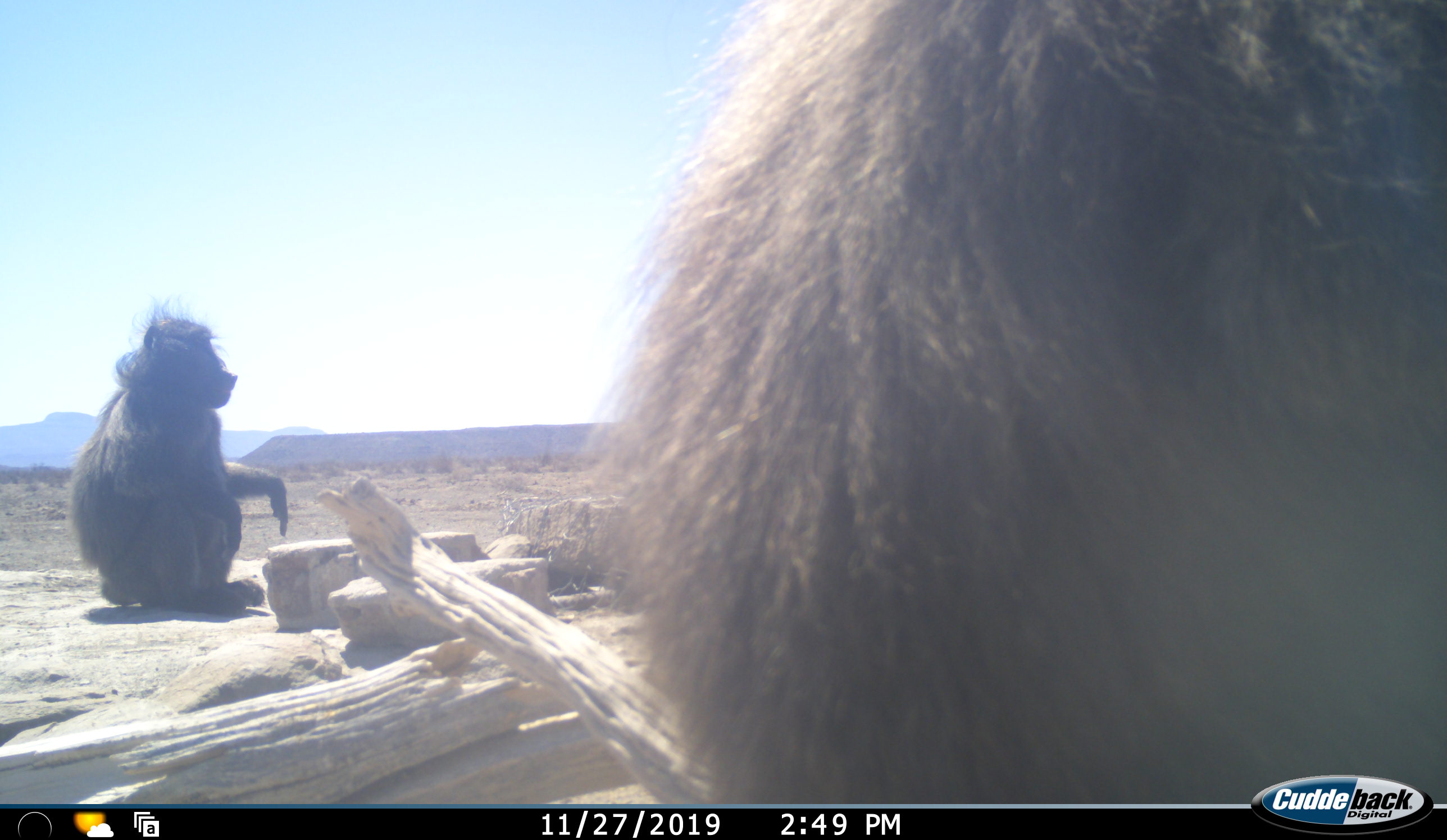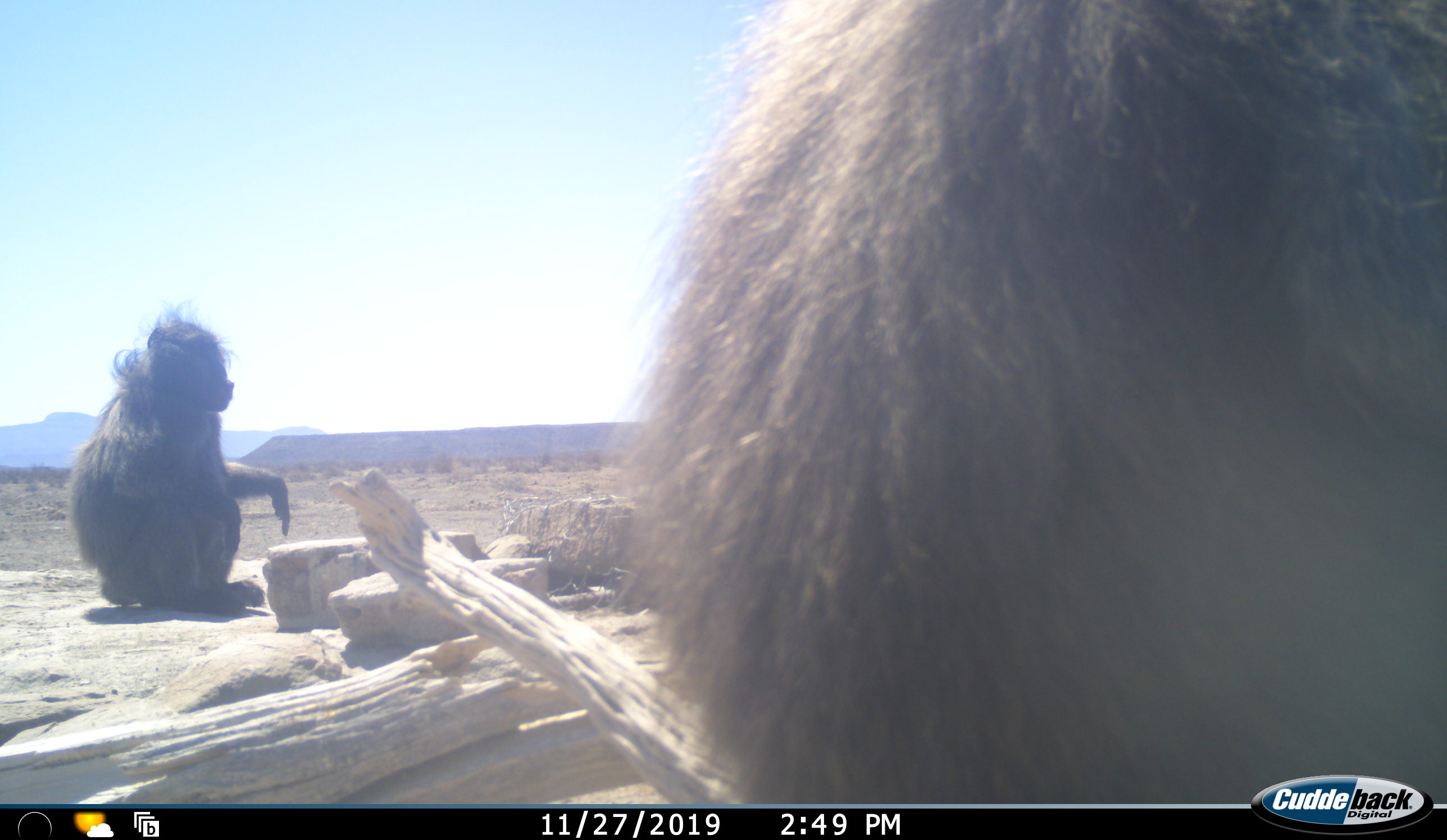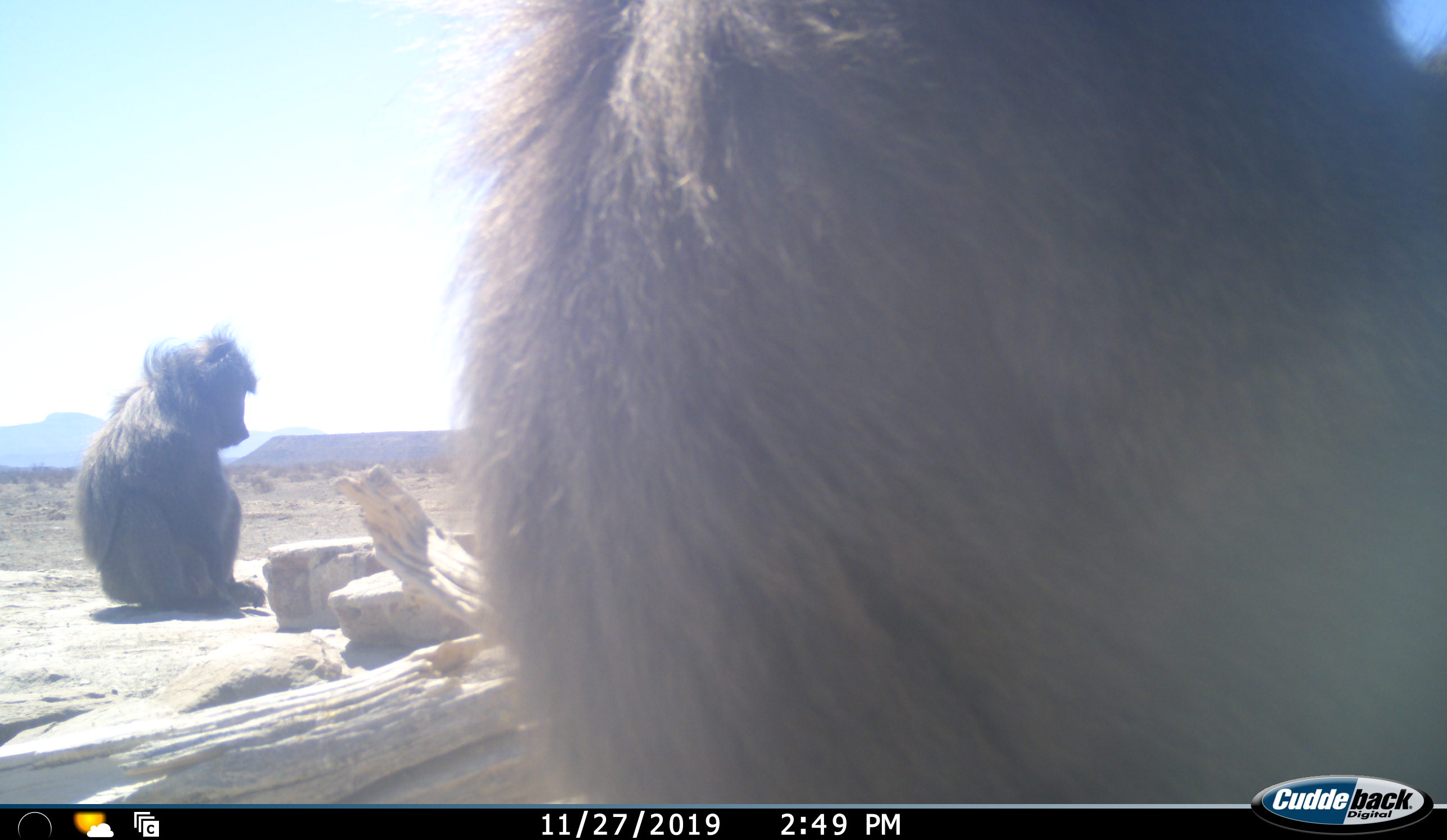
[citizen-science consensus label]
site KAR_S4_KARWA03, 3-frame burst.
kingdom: Animalia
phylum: Chordata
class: Mammalia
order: Primates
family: Cercopithecidae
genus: Papio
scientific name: Papio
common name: baboon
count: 2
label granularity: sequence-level